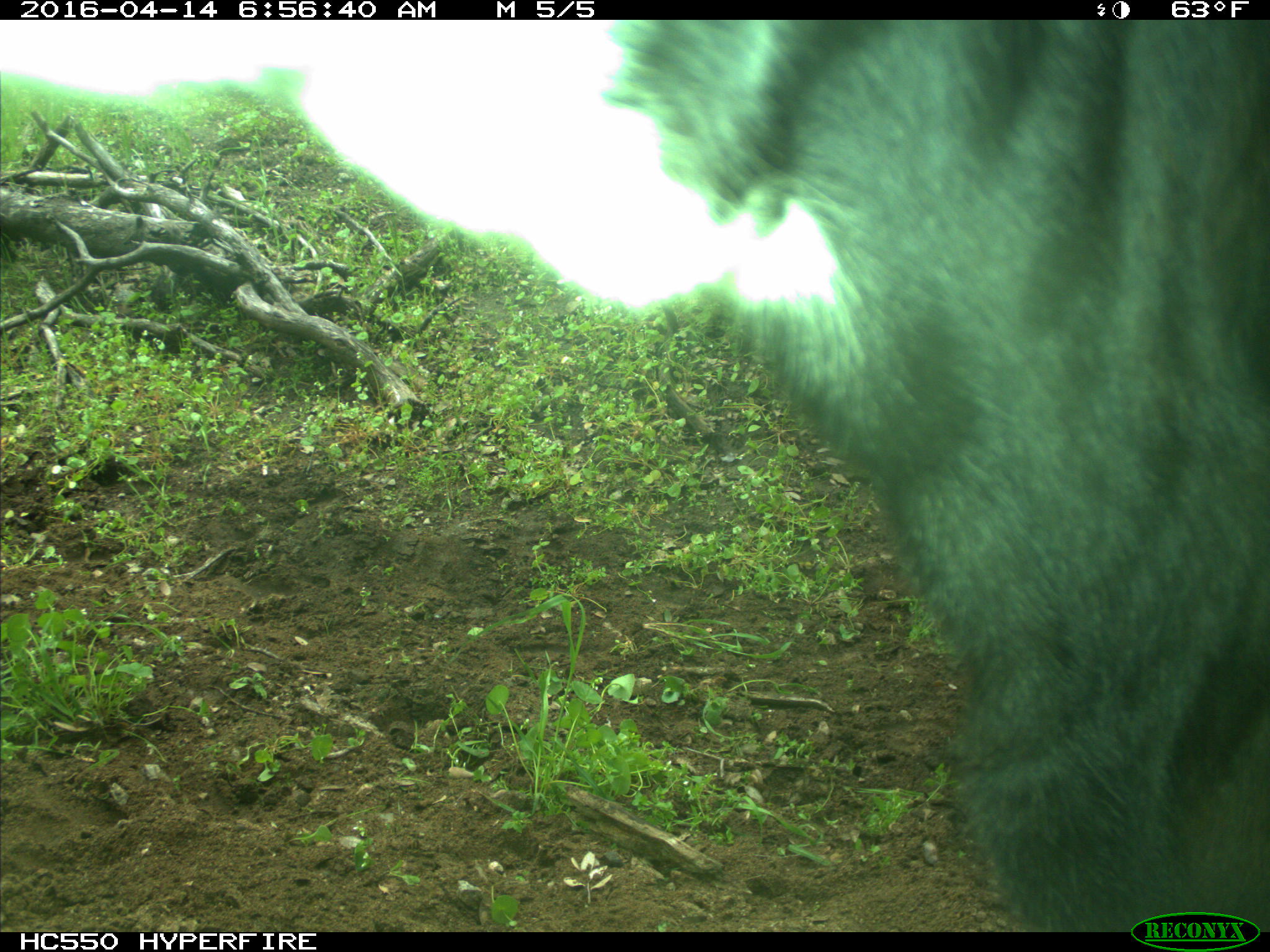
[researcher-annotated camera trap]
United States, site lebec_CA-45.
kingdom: Animalia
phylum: Chordata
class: Mammalia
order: Artiodactyla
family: Bovidae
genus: Bos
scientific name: Bos taurus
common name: domestic cow